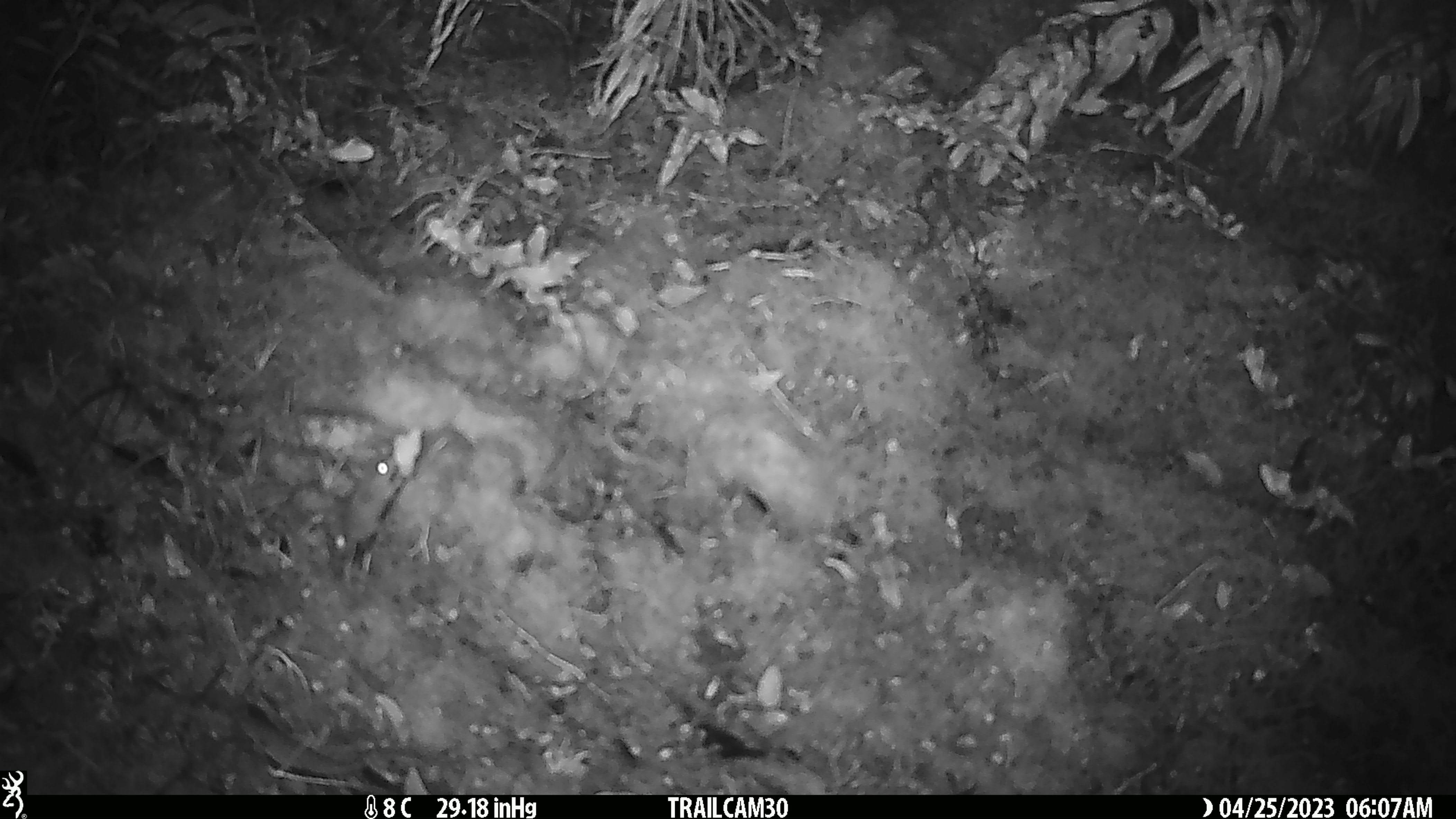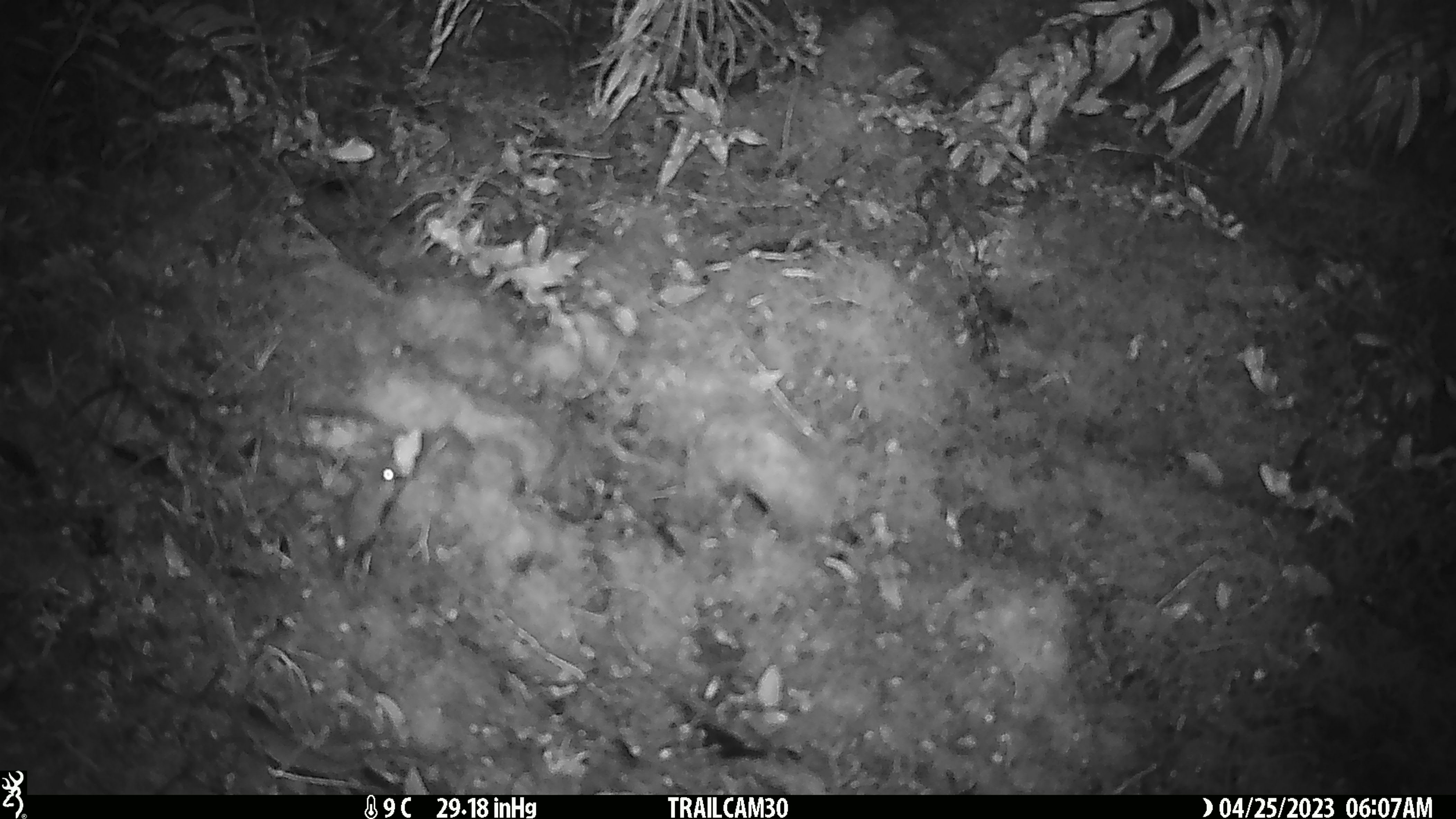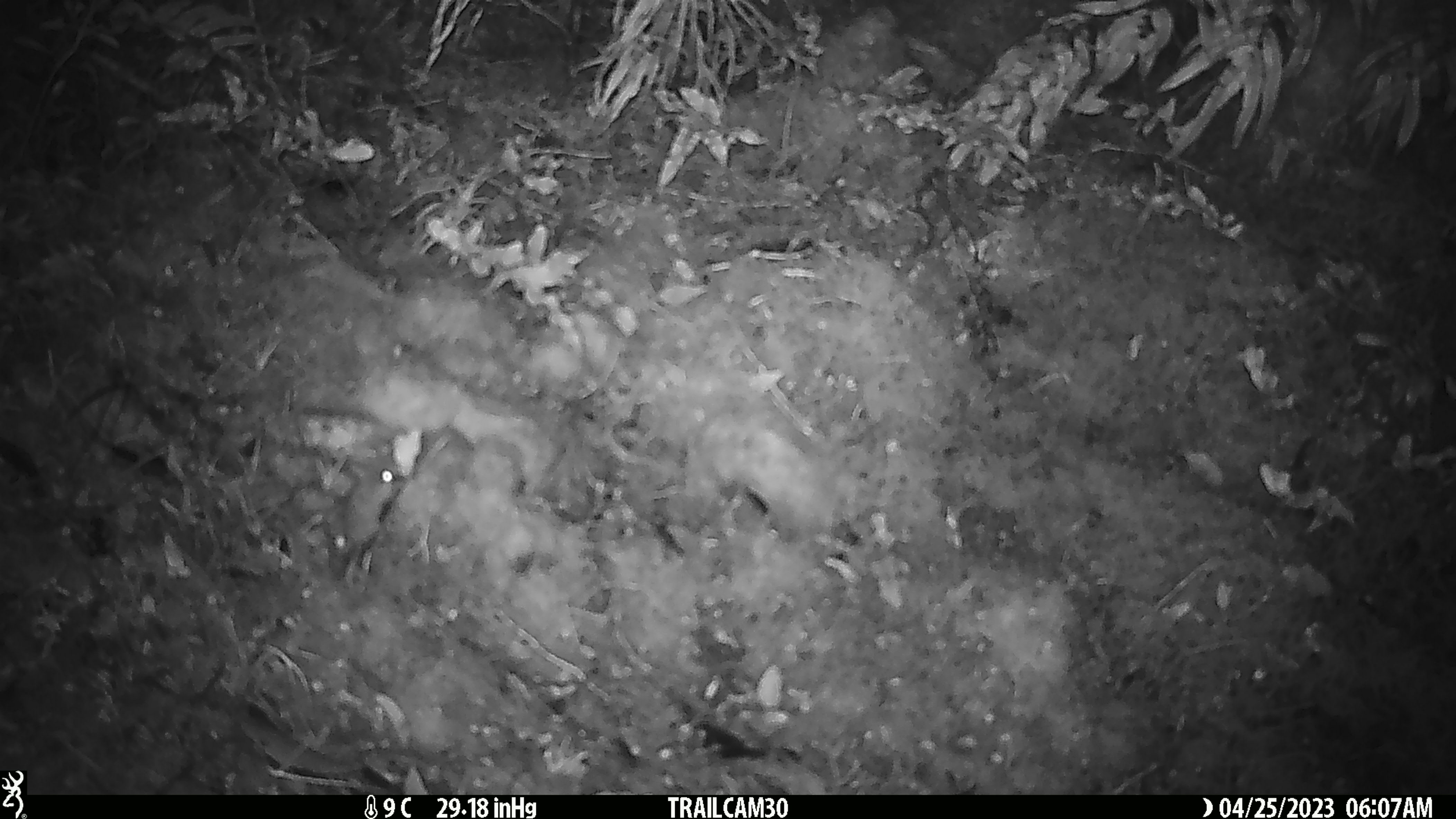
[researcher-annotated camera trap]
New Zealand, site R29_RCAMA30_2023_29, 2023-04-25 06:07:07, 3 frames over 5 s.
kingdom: Animalia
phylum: Chordata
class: Mammalia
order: Rodentia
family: Muridae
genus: Mus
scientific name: Mus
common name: mouse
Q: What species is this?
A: Mouse (Mus).